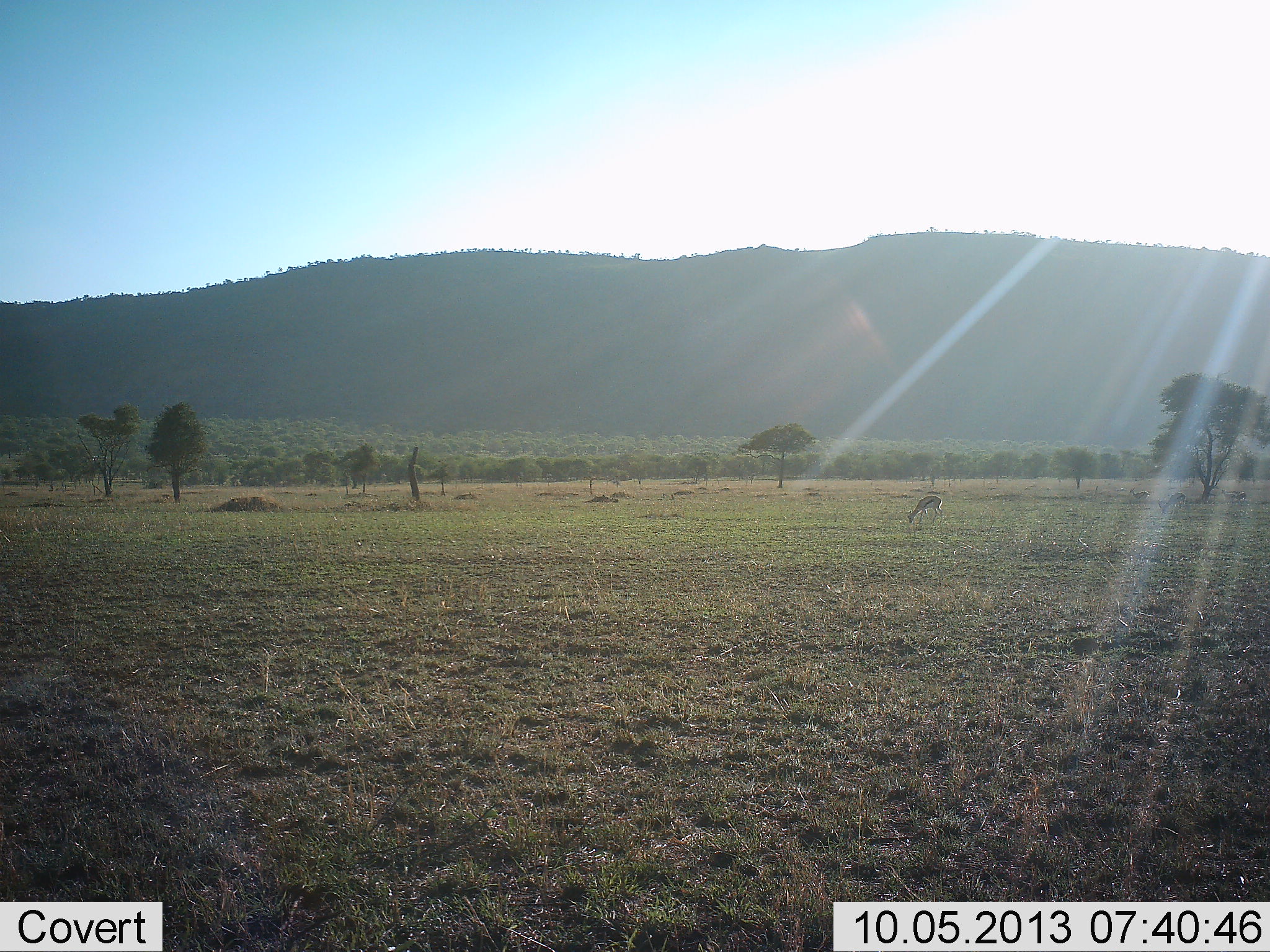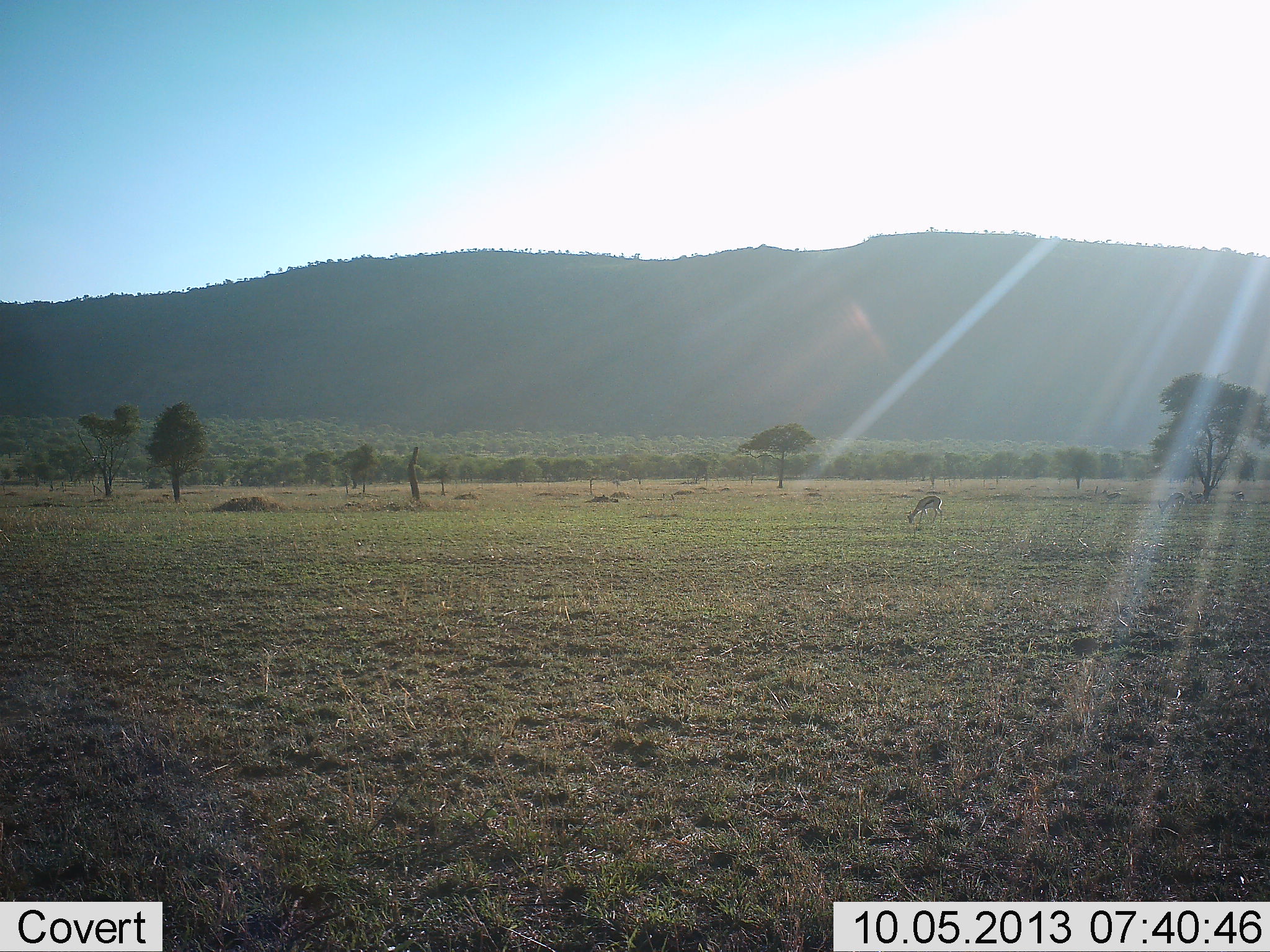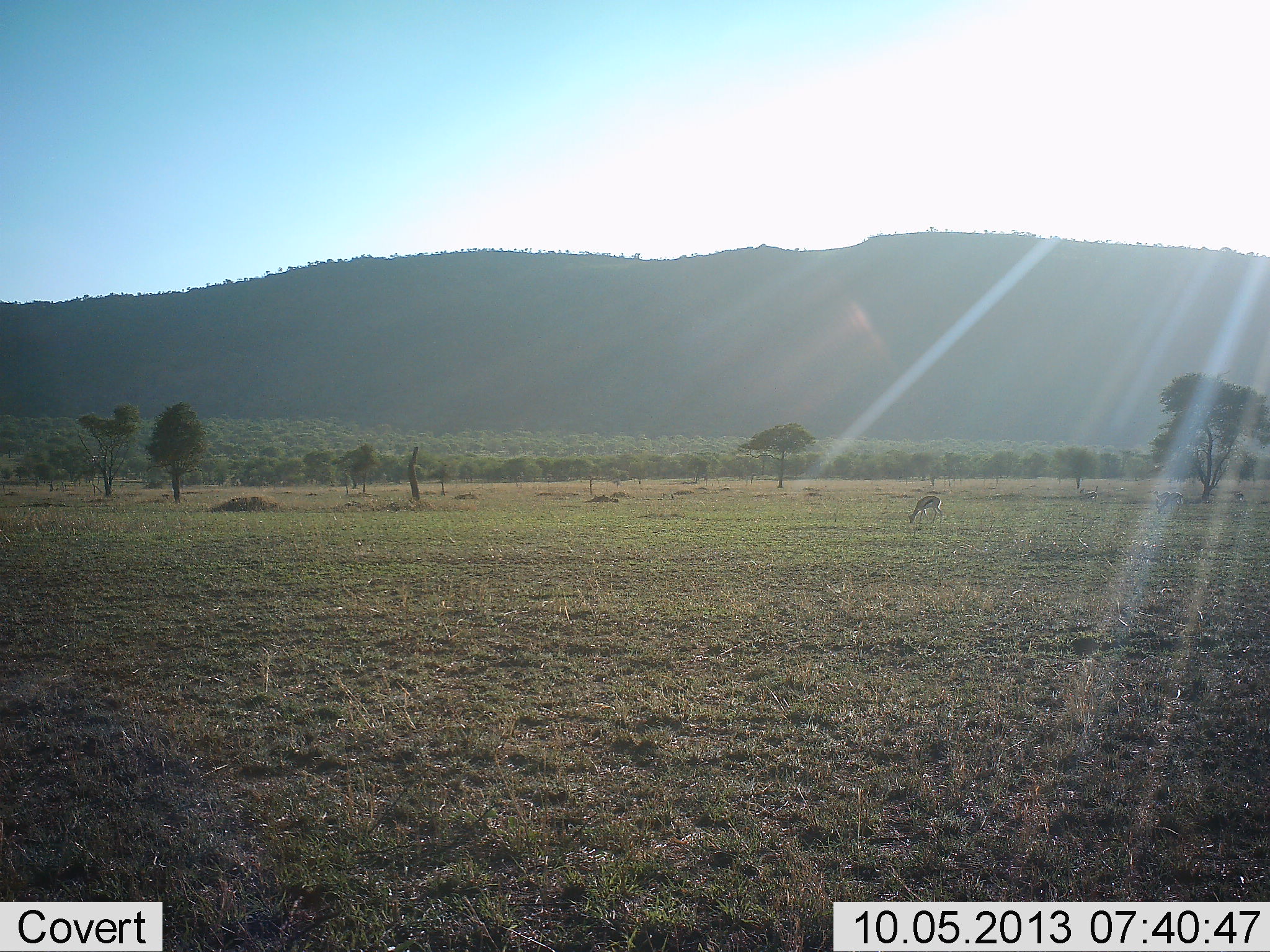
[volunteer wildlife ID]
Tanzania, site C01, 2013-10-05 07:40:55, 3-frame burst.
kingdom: Animalia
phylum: Chordata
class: Mammalia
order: Artiodactyla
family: Bovidae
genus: Eudorcas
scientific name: Eudorcas thomsonii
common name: thomson's gazelle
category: gazellethomsons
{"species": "gazellethomsons (thomson's gazelle) (Eudorcas thomsonii)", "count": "1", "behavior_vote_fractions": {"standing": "13%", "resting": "0%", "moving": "47%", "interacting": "0%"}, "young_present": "0%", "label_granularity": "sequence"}